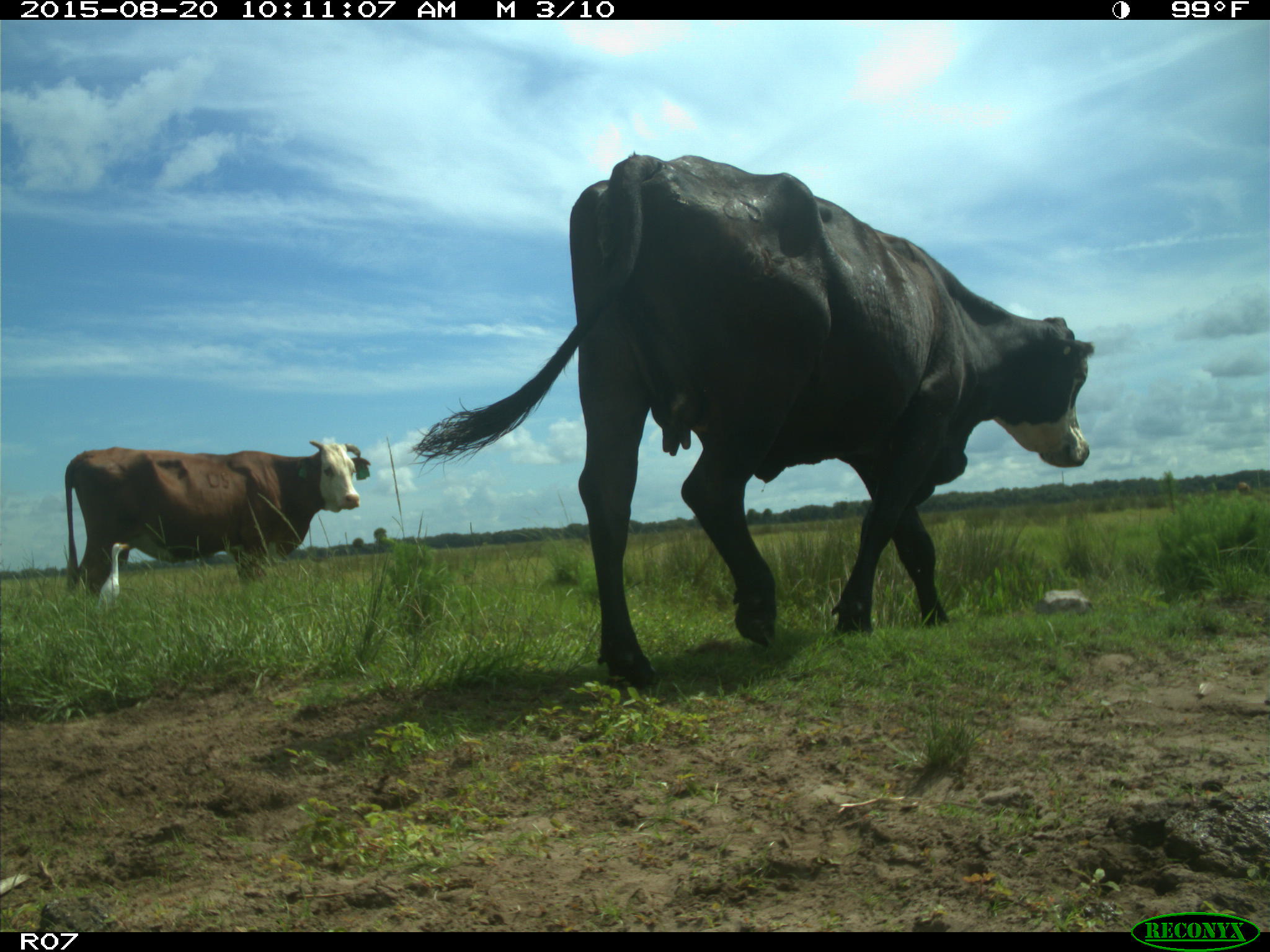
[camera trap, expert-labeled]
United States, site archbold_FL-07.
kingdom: Animalia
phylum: Chordata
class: Mammalia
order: Artiodactyla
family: Bovidae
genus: Bos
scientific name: Bos taurus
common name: domestic cow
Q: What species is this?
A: Bos taurus (domestic cow).